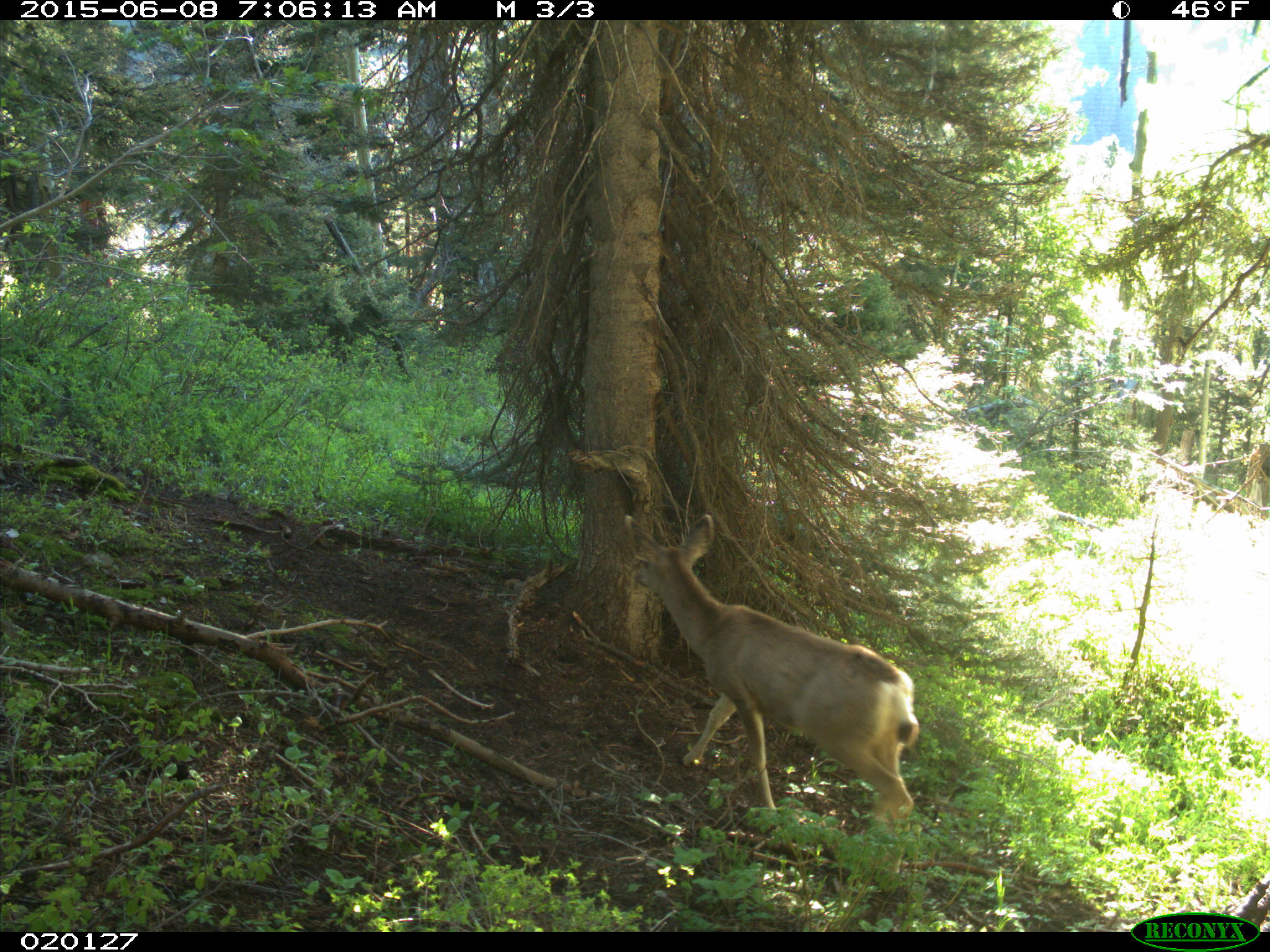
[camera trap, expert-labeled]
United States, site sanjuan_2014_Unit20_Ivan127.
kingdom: Animalia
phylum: Chordata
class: Mammalia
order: Artiodactyla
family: Cervidae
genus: Odocoileus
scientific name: Odocoileus hemionus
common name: mule deer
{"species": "Odocoileus hemionus (mule deer)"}